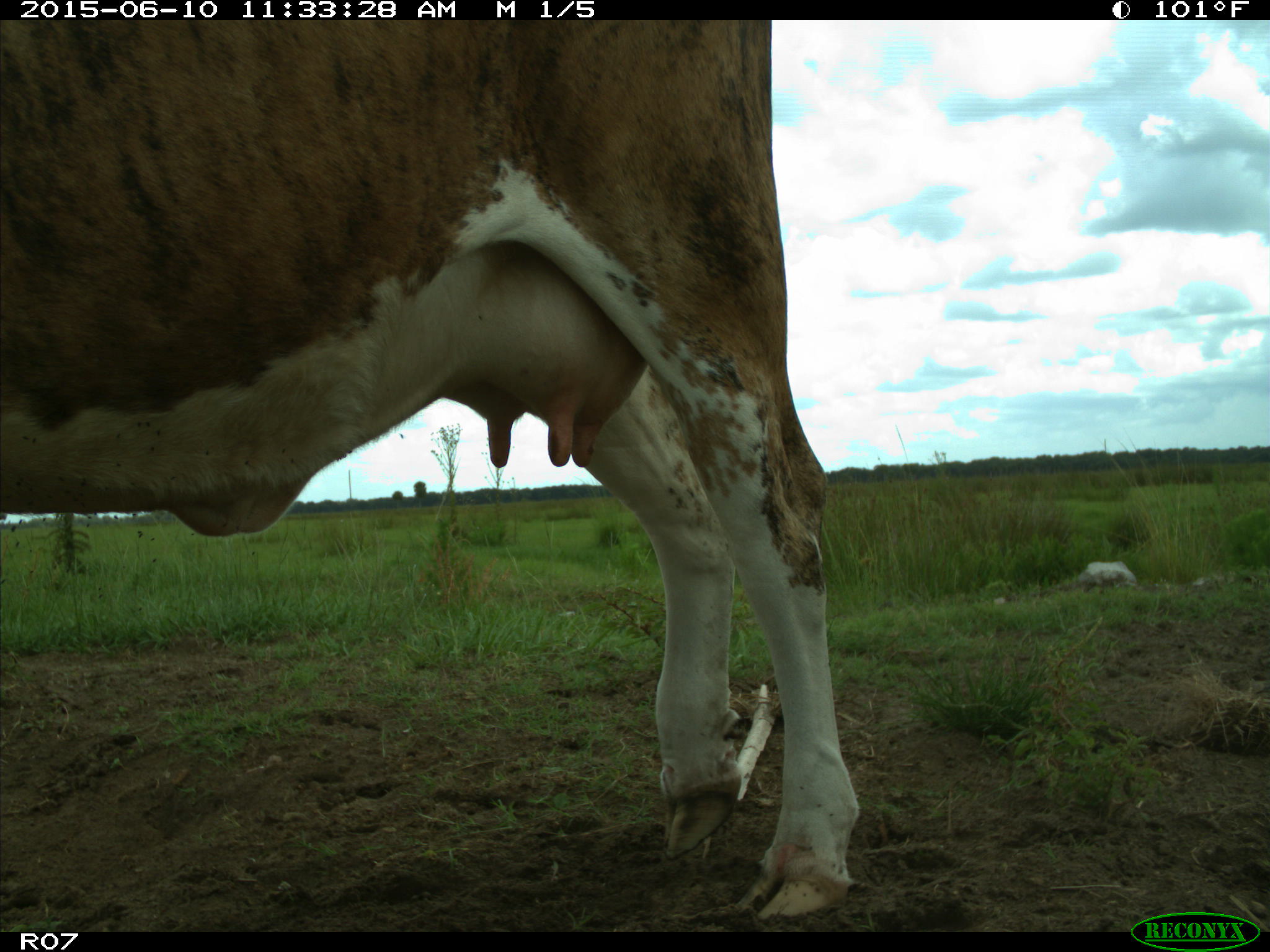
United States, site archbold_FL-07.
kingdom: Animalia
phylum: Chordata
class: Mammalia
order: Artiodactyla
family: Bovidae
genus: Bos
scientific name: Bos taurus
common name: domestic cow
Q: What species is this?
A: Bos taurus (domestic cow).